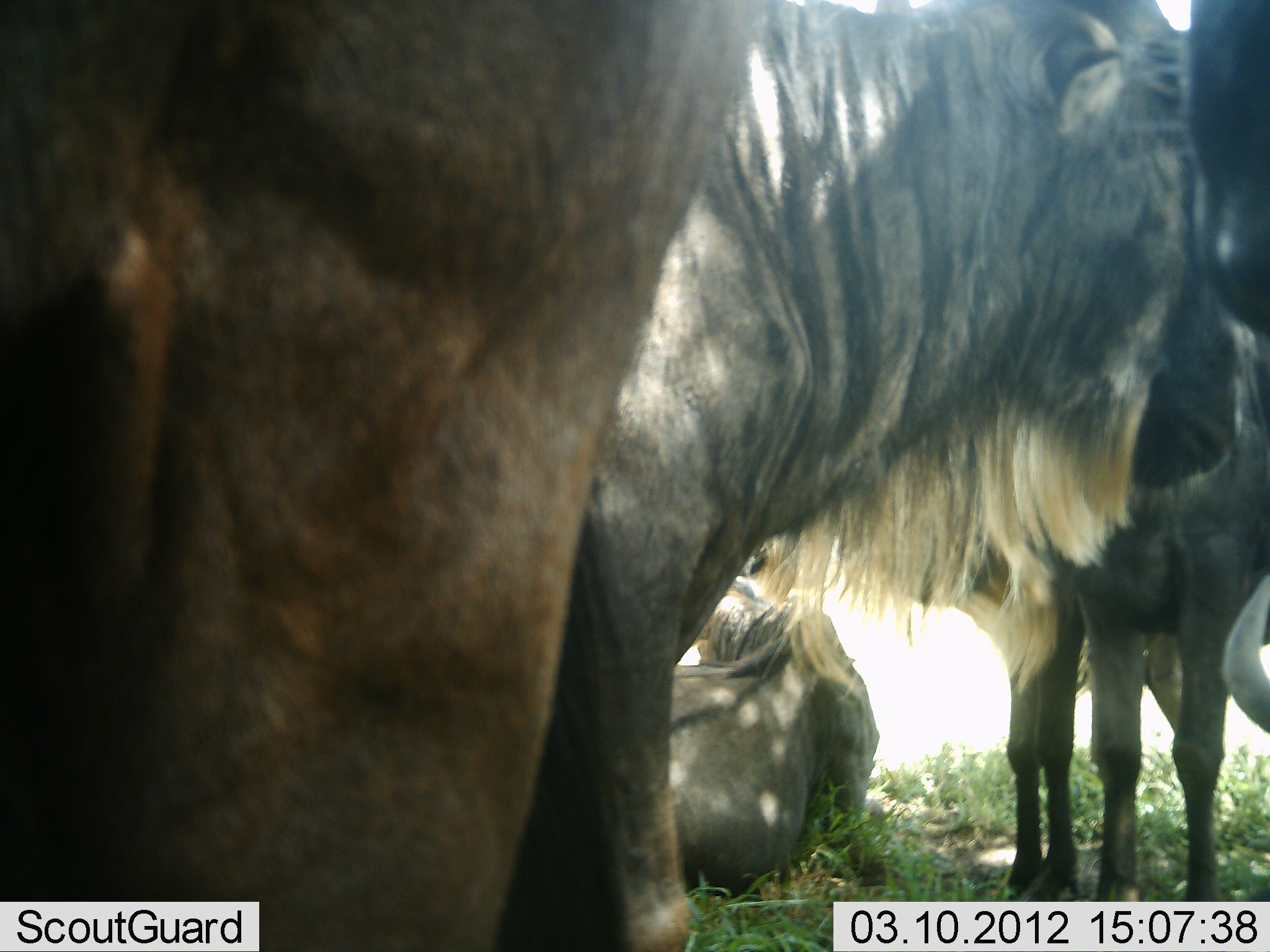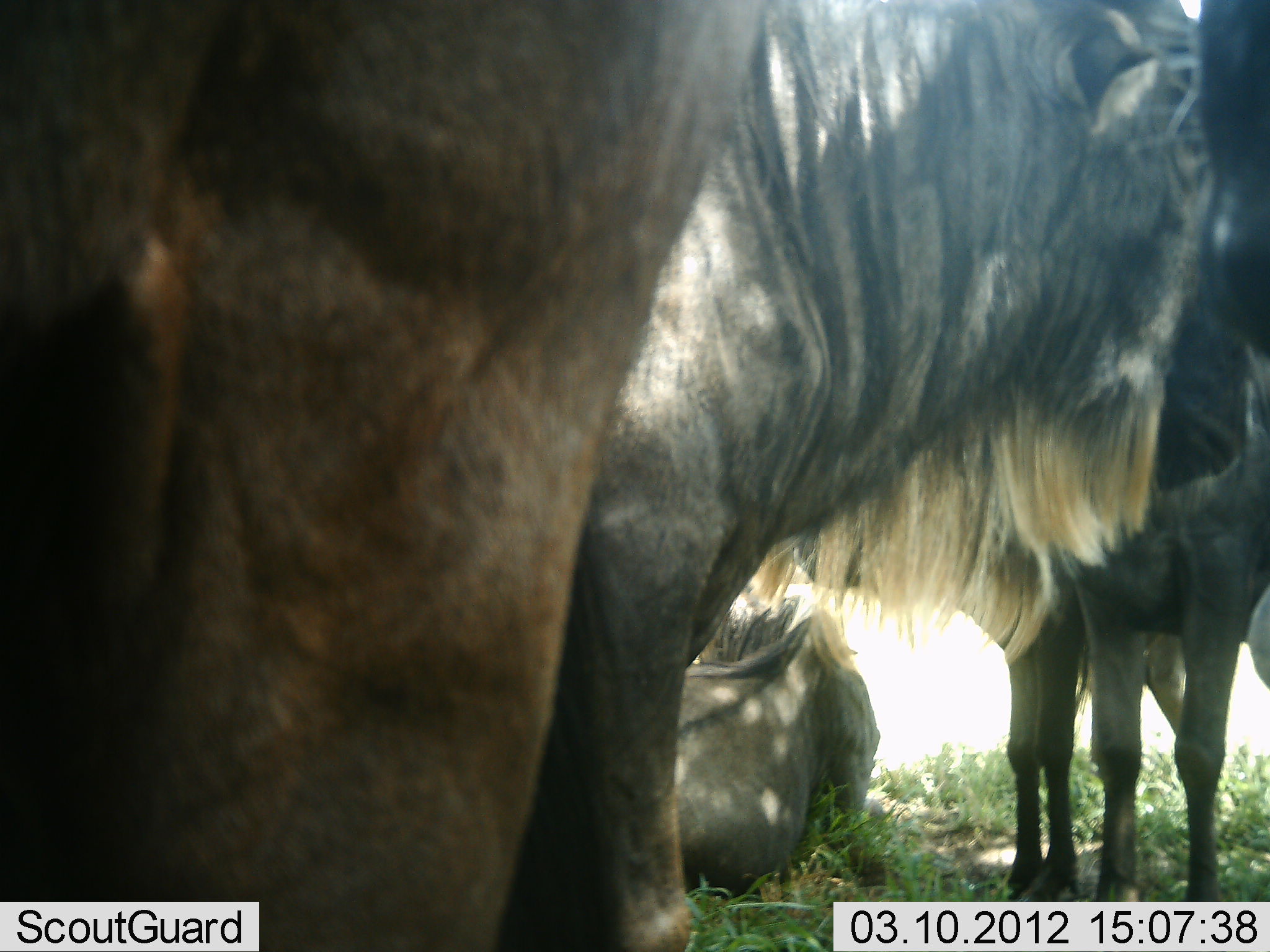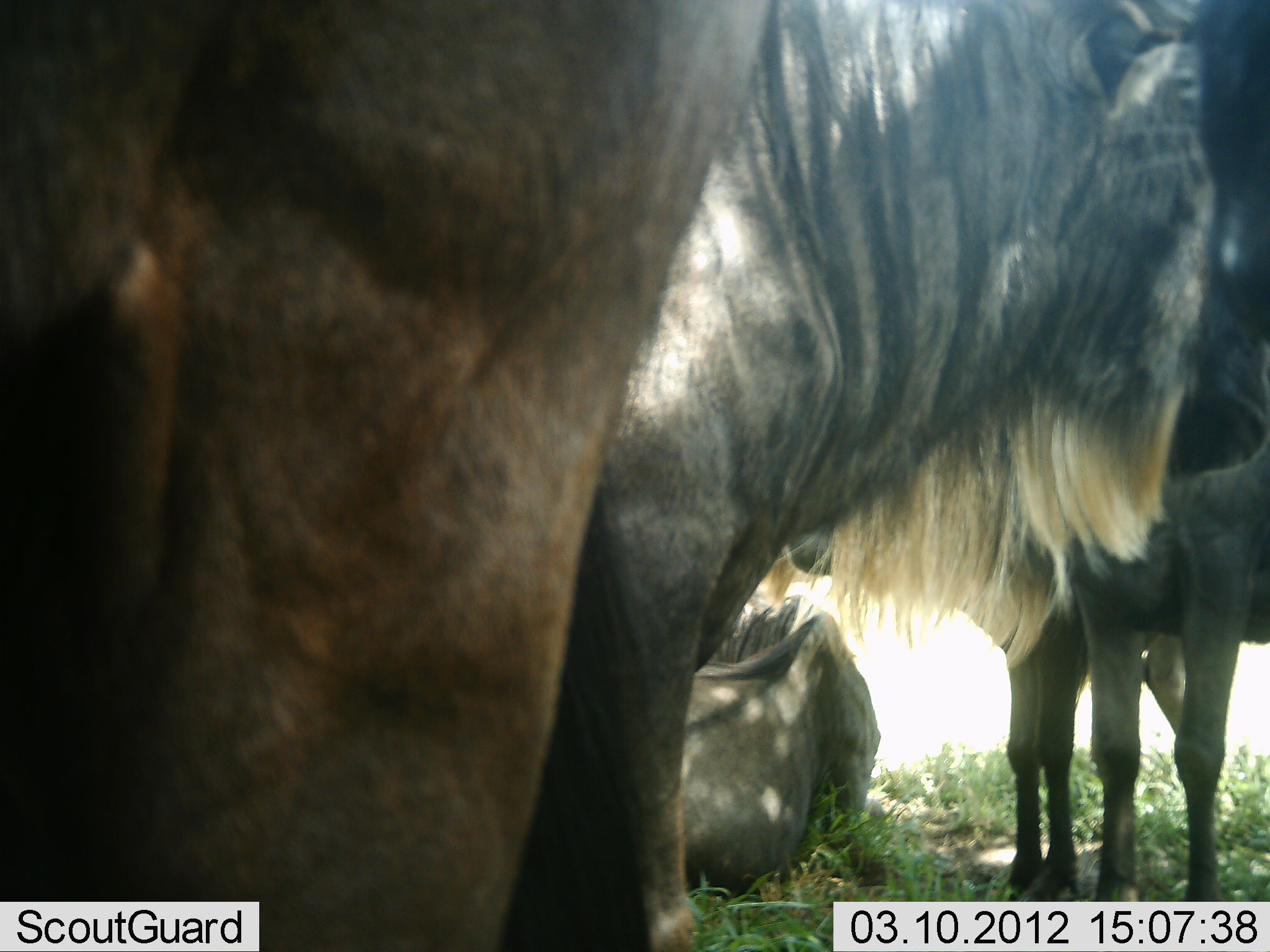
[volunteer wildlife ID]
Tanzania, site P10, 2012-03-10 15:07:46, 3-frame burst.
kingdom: Animalia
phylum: Chordata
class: Mammalia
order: Artiodactyla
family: Bovidae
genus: Connochaetes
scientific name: Connochaetes taurinus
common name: blue wildebeest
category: wildebeest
Wildebeest (blue wildebeest) (Connochaetes taurinus), count 5. Behavior (volunteer vote fractions): standing 88%, resting 81%, moving 0%, interacting 0%. Young present (vote fraction): 0%. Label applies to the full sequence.